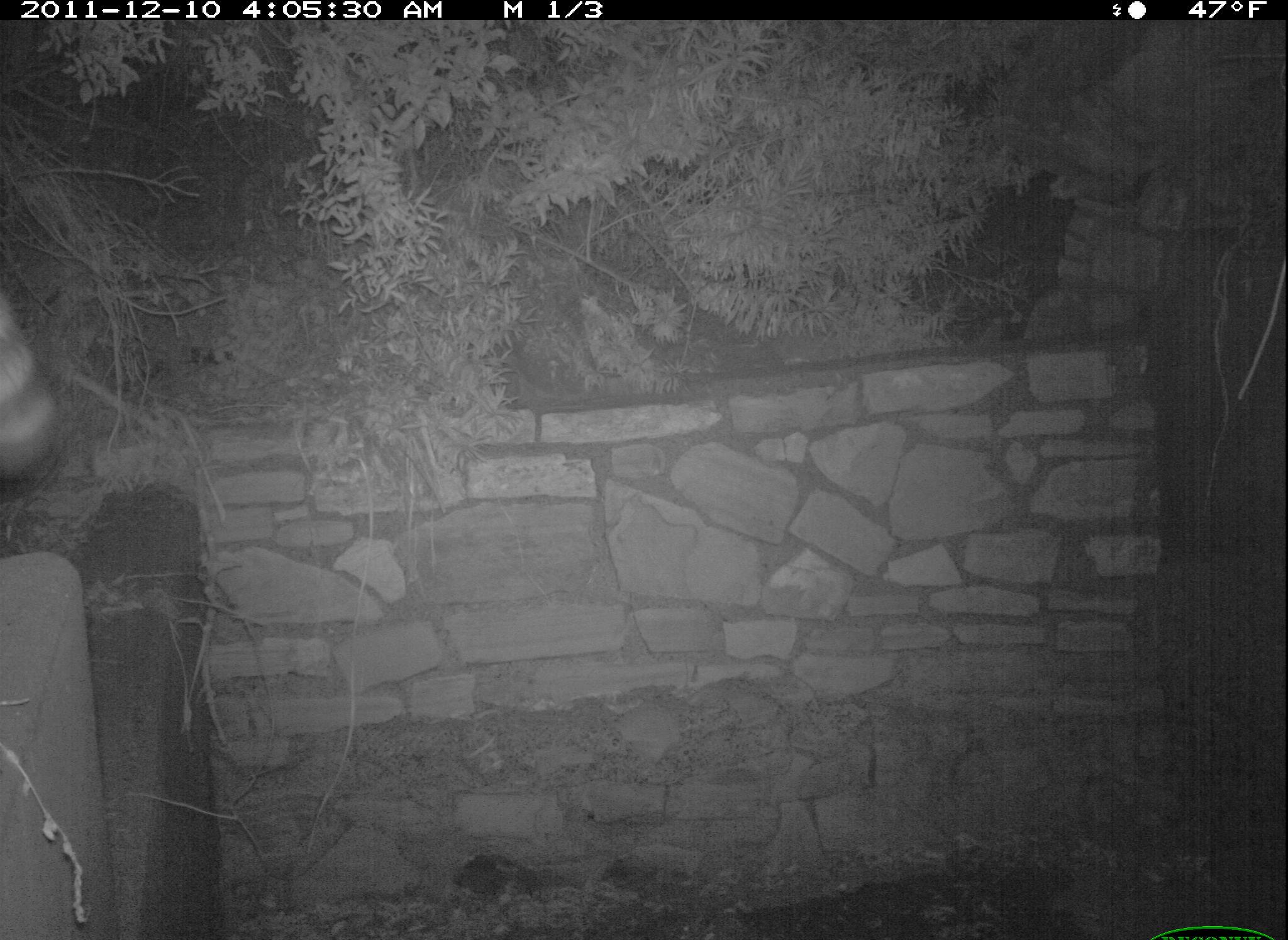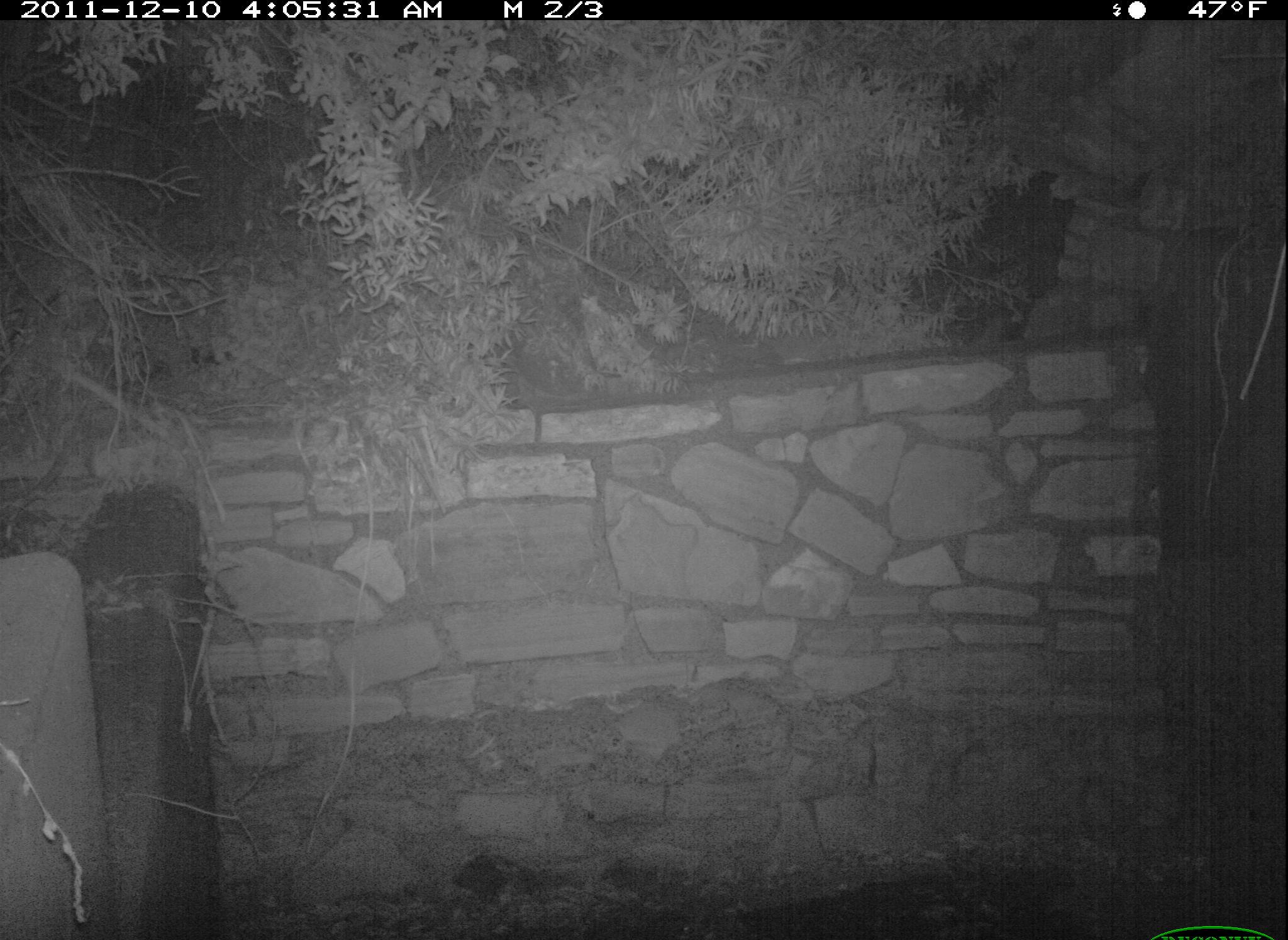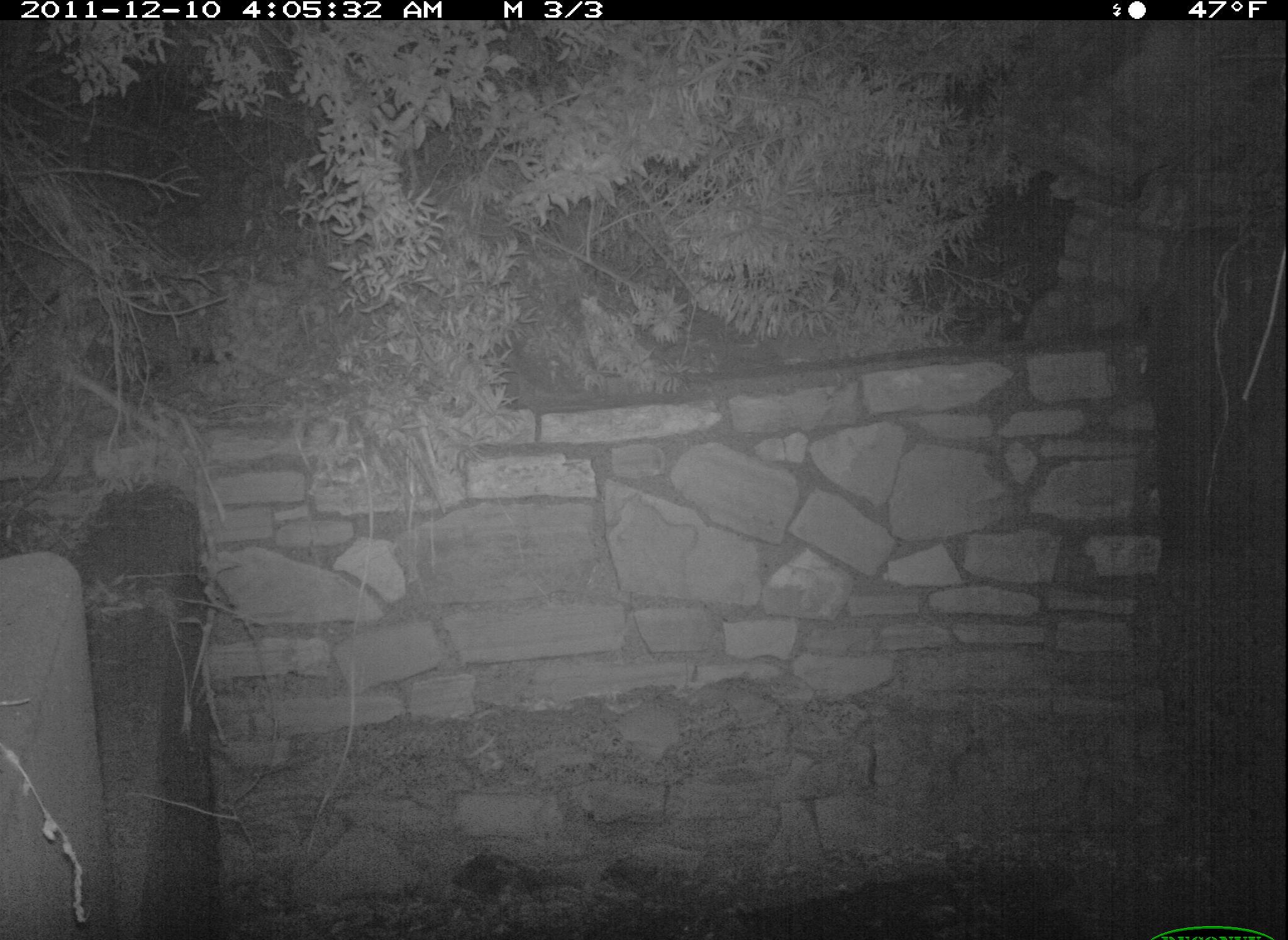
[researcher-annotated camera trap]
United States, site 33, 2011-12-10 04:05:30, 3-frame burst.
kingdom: Animalia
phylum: Chordata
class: Mammalia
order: Carnivora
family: Procyonidae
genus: Procyon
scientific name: Procyon lotor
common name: raccoon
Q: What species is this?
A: Raccoon (Procyon lotor).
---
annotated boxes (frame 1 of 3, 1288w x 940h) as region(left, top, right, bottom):
raccoon: region(2, 279, 111, 533)